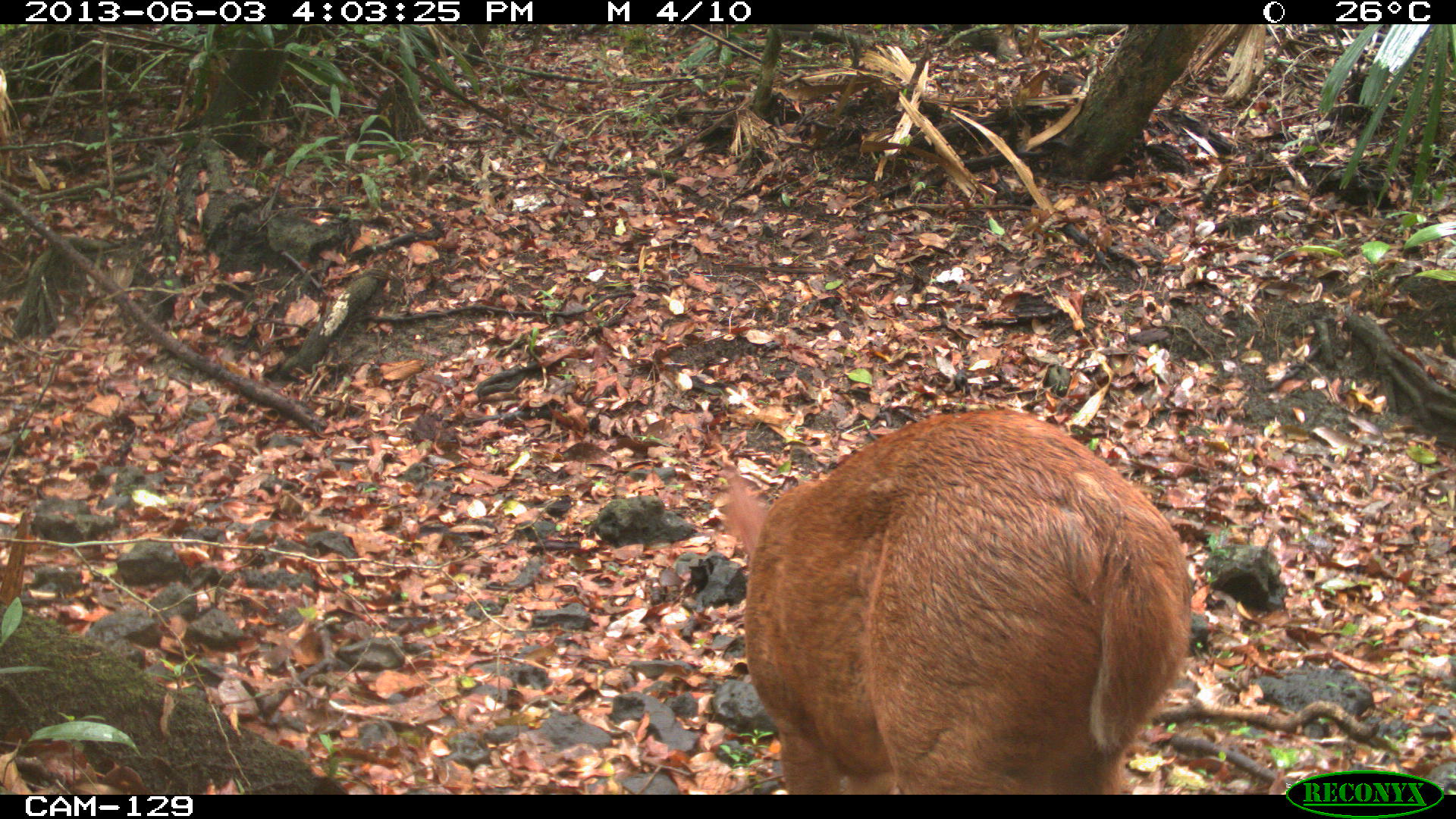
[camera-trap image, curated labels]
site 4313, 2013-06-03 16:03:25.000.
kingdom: Animalia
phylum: Chordata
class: Mammalia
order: Artiodactyla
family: Cervidae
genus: Mazama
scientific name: Mazama temama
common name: central american red brocket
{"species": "Mazama temama (central american red brocket)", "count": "1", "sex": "male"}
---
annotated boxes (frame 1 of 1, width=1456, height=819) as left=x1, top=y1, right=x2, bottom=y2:
mazama temama: left=721, top=407, right=1193, bottom=794